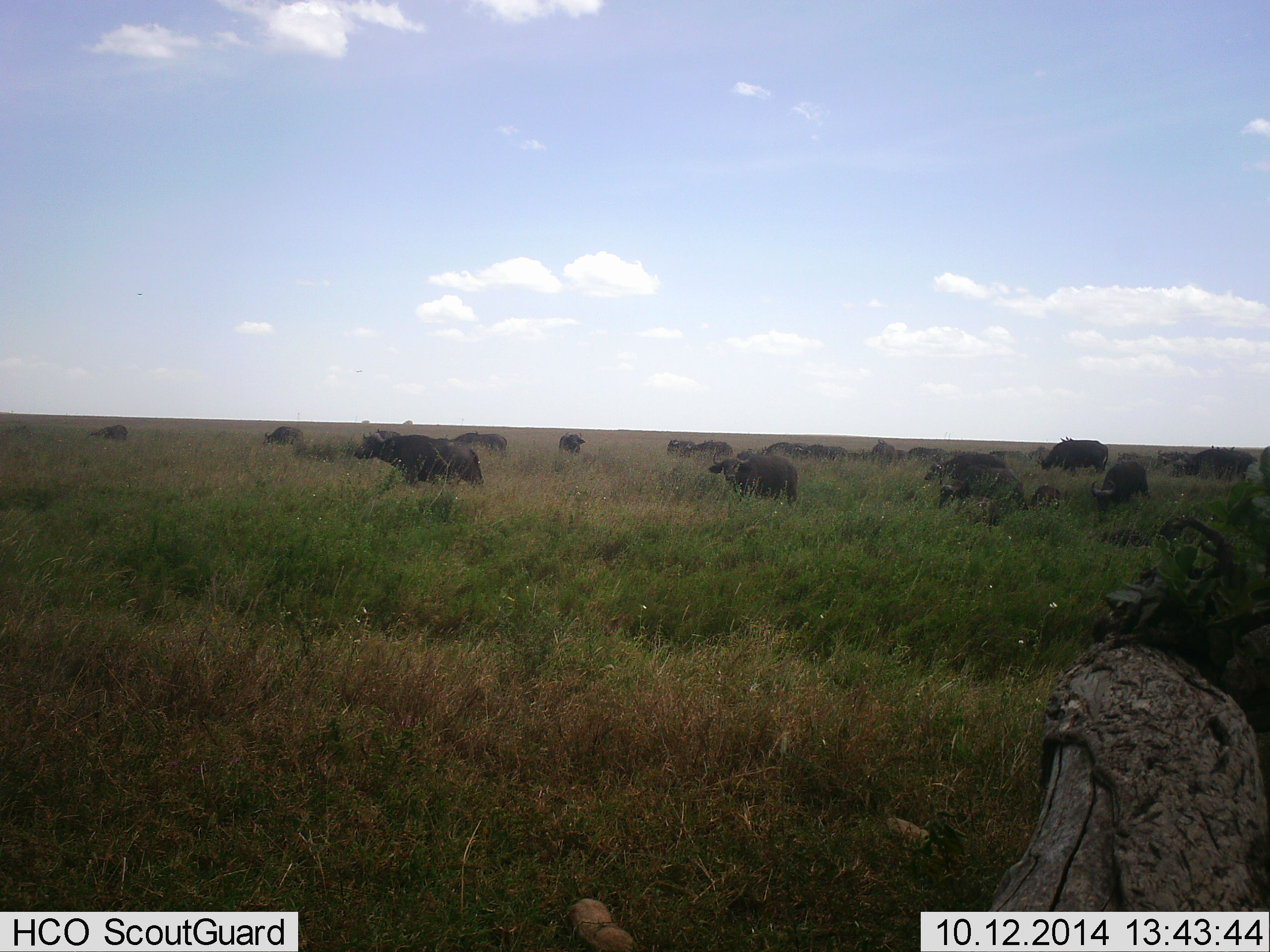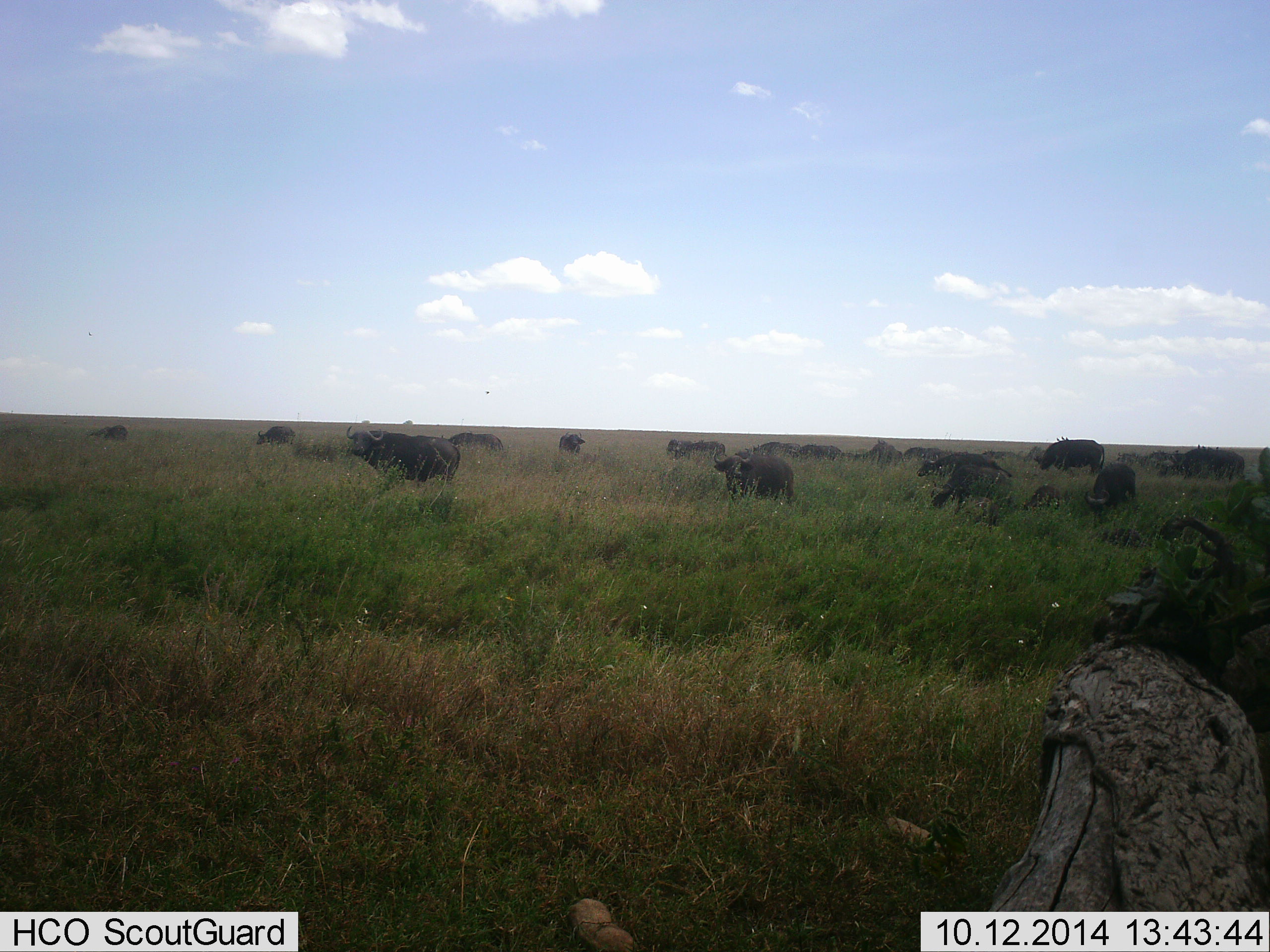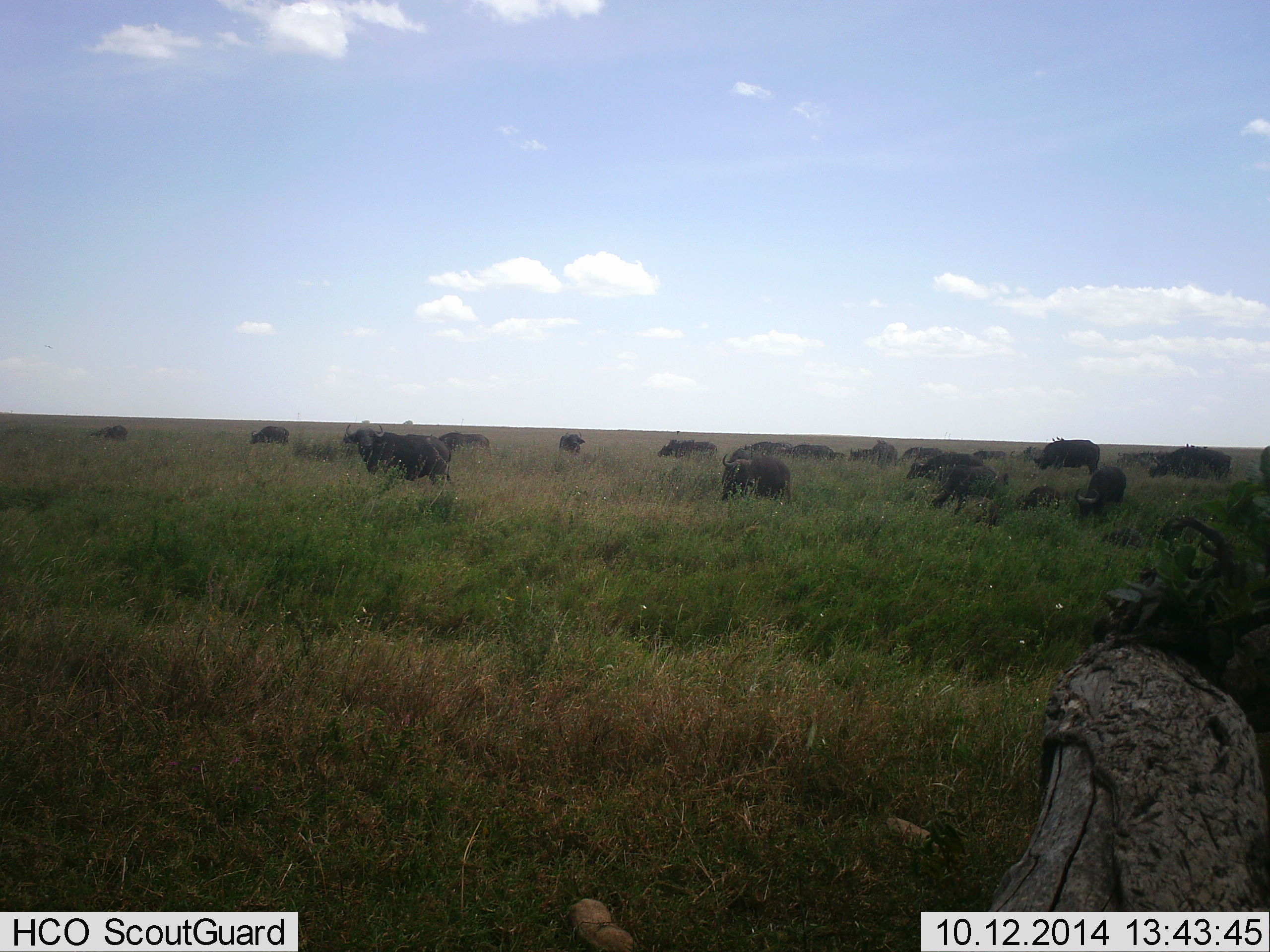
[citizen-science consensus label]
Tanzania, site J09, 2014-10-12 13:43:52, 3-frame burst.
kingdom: Animalia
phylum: Chordata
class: Mammalia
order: Artiodactyla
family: Bovidae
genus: Syncerus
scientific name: Syncerus caffer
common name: cape buffalo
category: buffalo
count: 11-50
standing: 30%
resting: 0%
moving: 80%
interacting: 0%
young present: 0%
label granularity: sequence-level